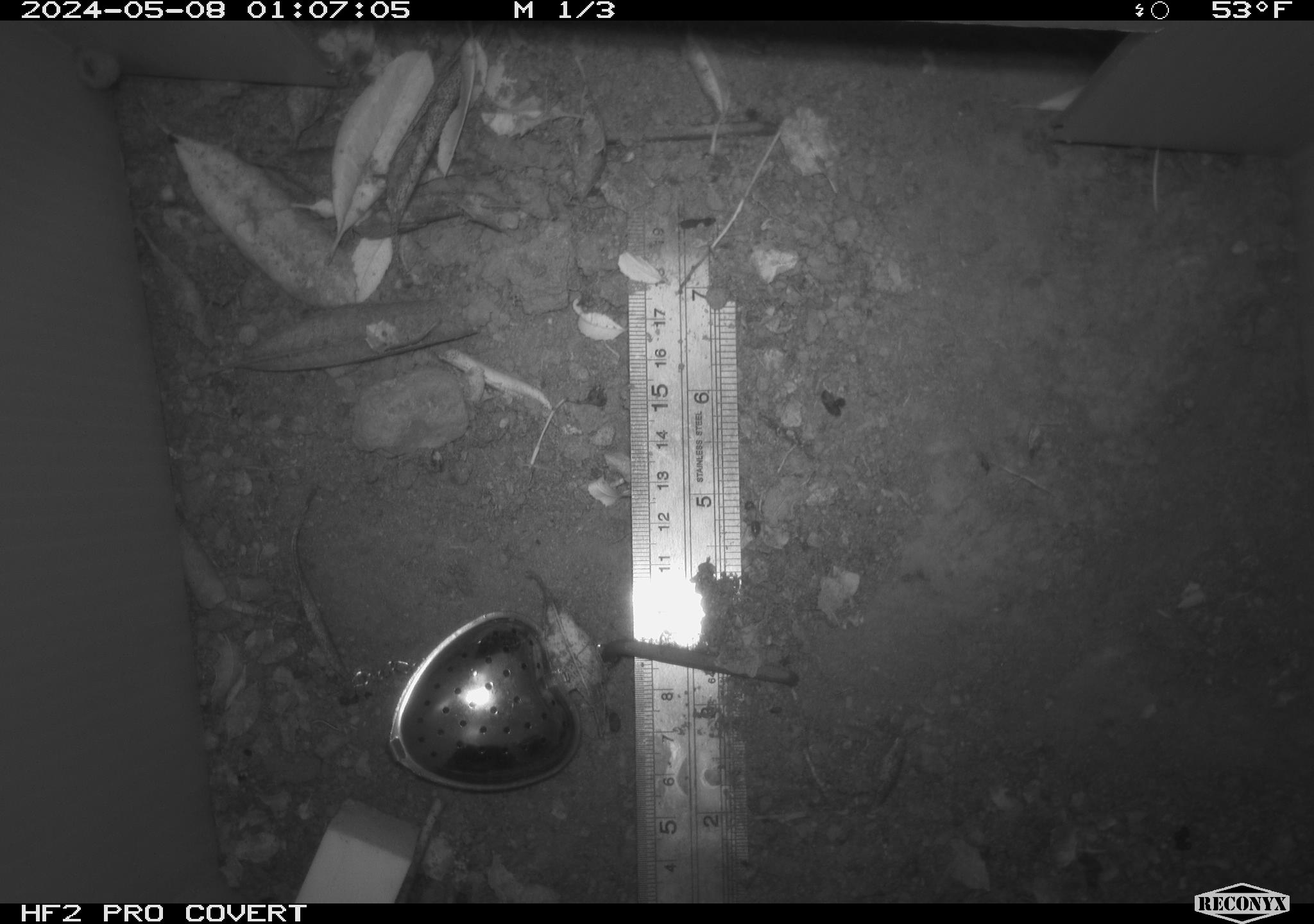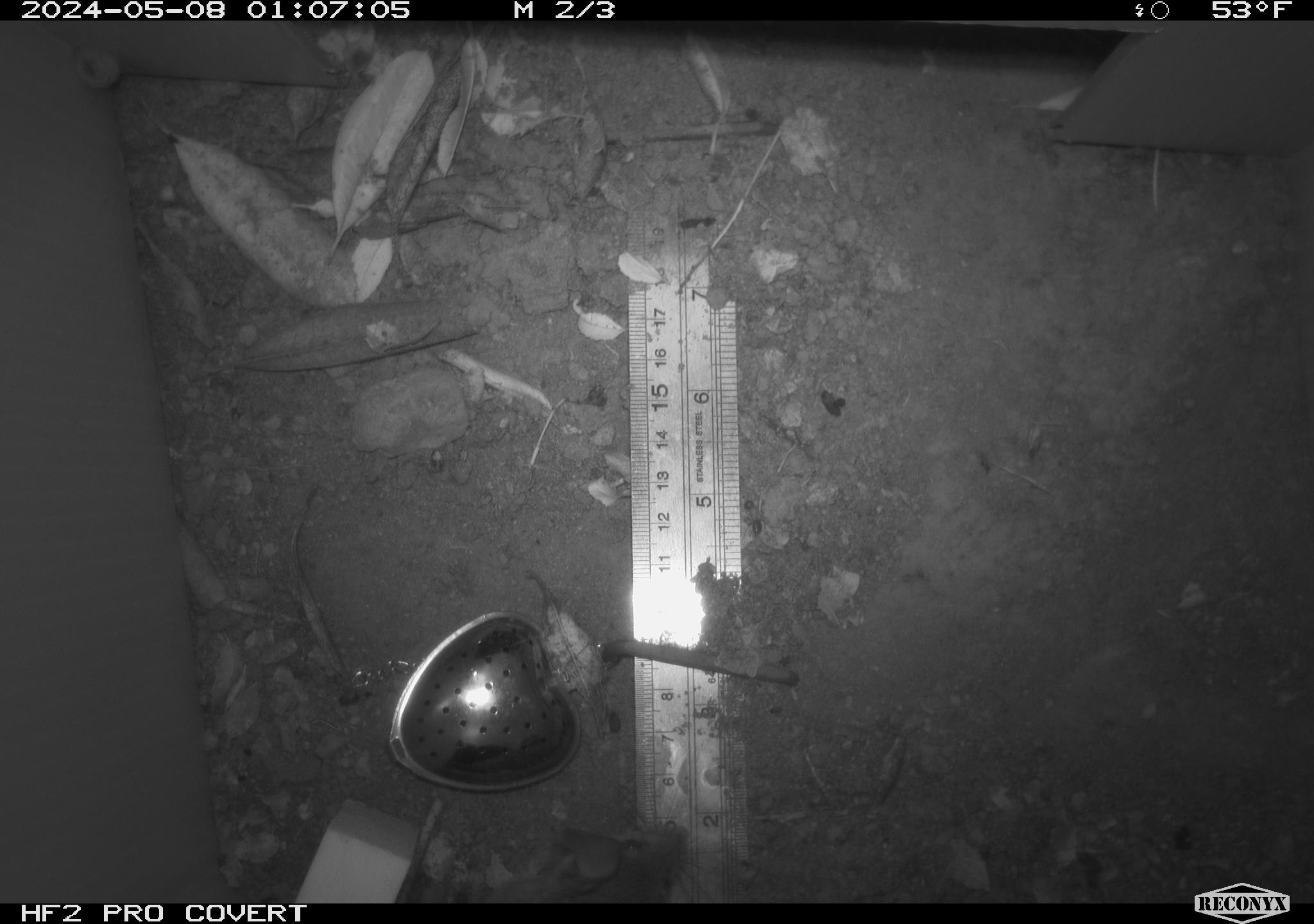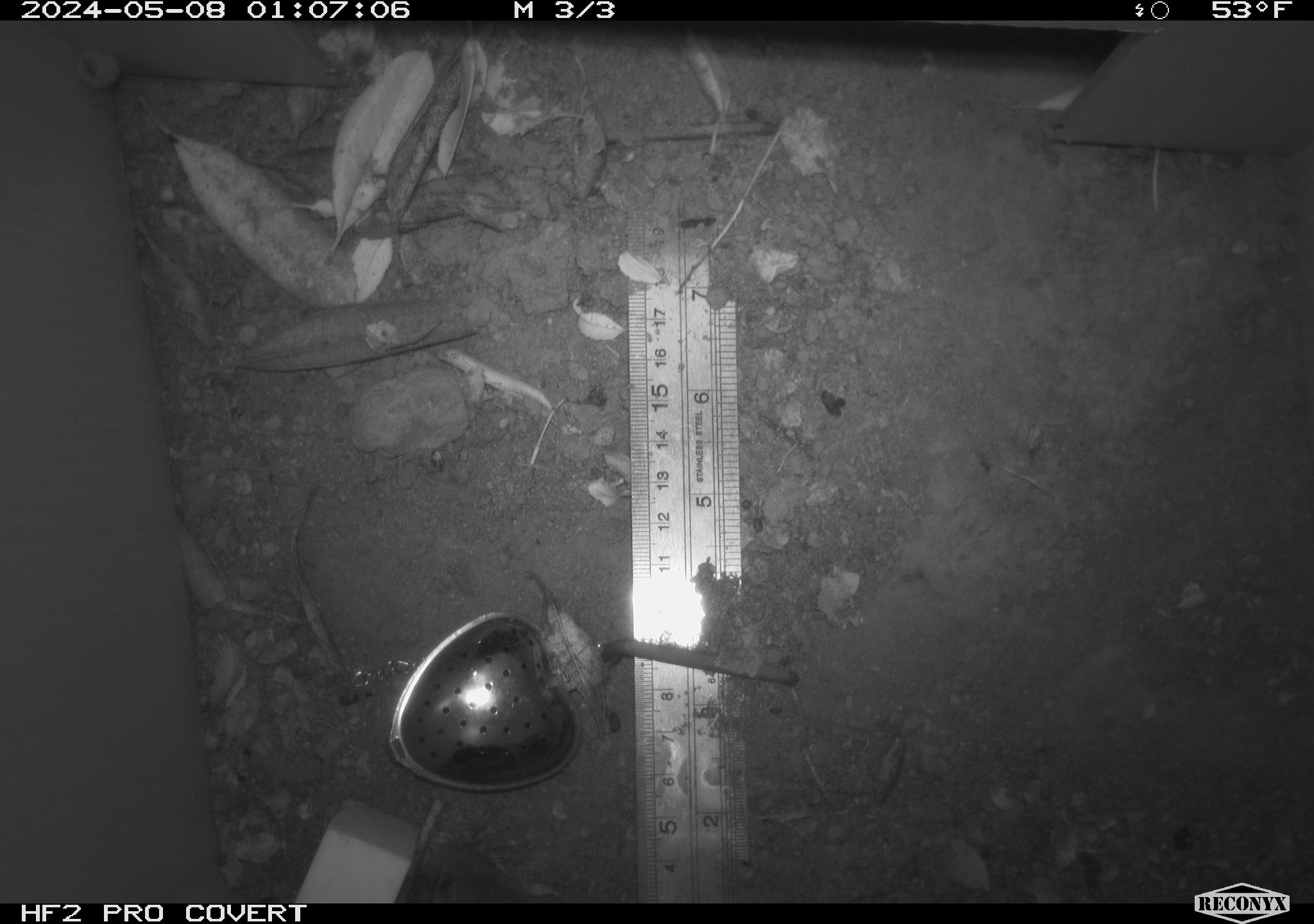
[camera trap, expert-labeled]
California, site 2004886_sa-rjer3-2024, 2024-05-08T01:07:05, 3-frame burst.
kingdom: Animalia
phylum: Chordata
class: Mammalia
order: Rodentia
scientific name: Rodentia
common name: mouse species